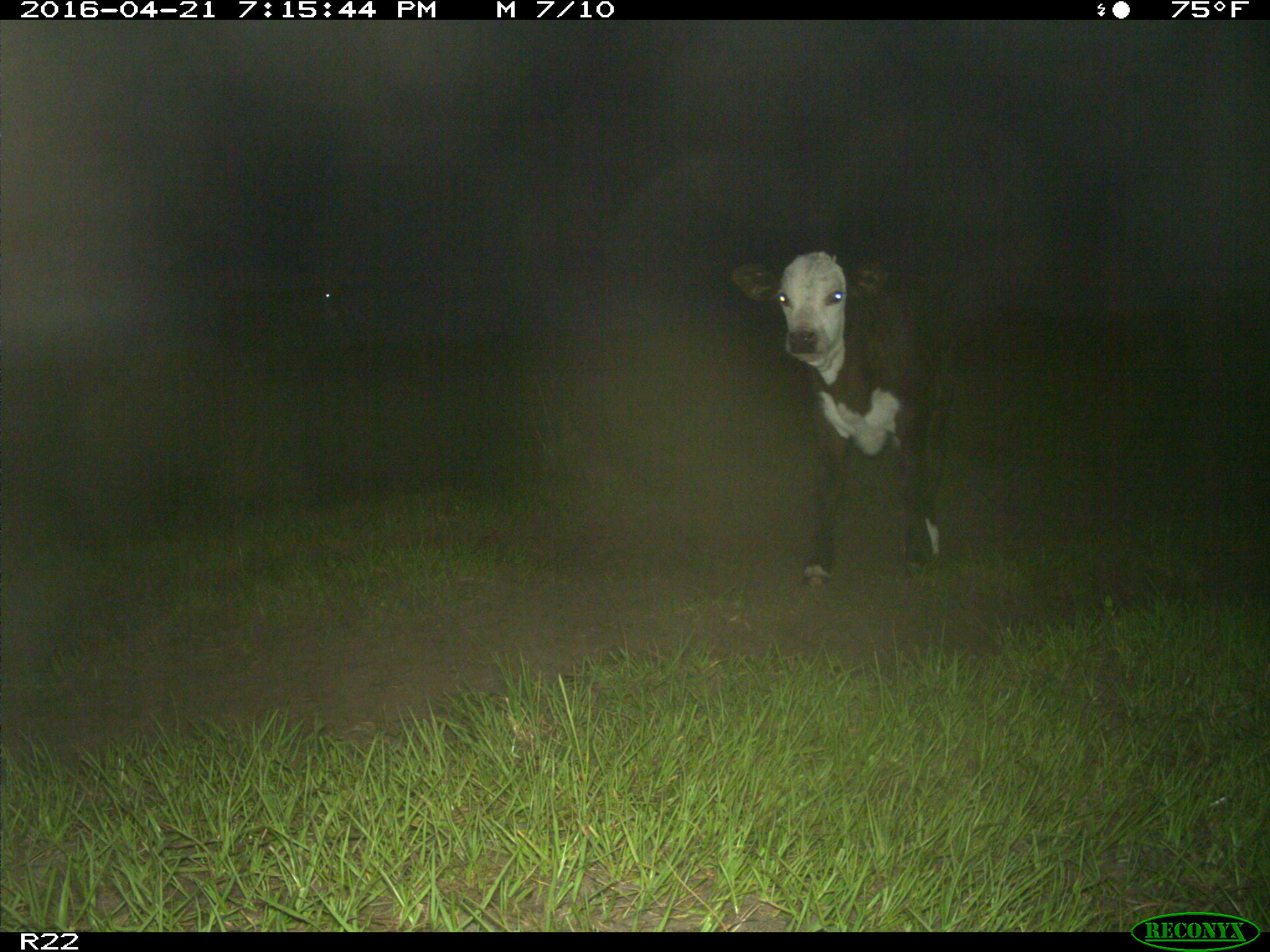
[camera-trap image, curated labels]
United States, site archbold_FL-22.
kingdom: Animalia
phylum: Chordata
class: Mammalia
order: Artiodactyla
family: Bovidae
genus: Bos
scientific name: Bos taurus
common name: domestic cow